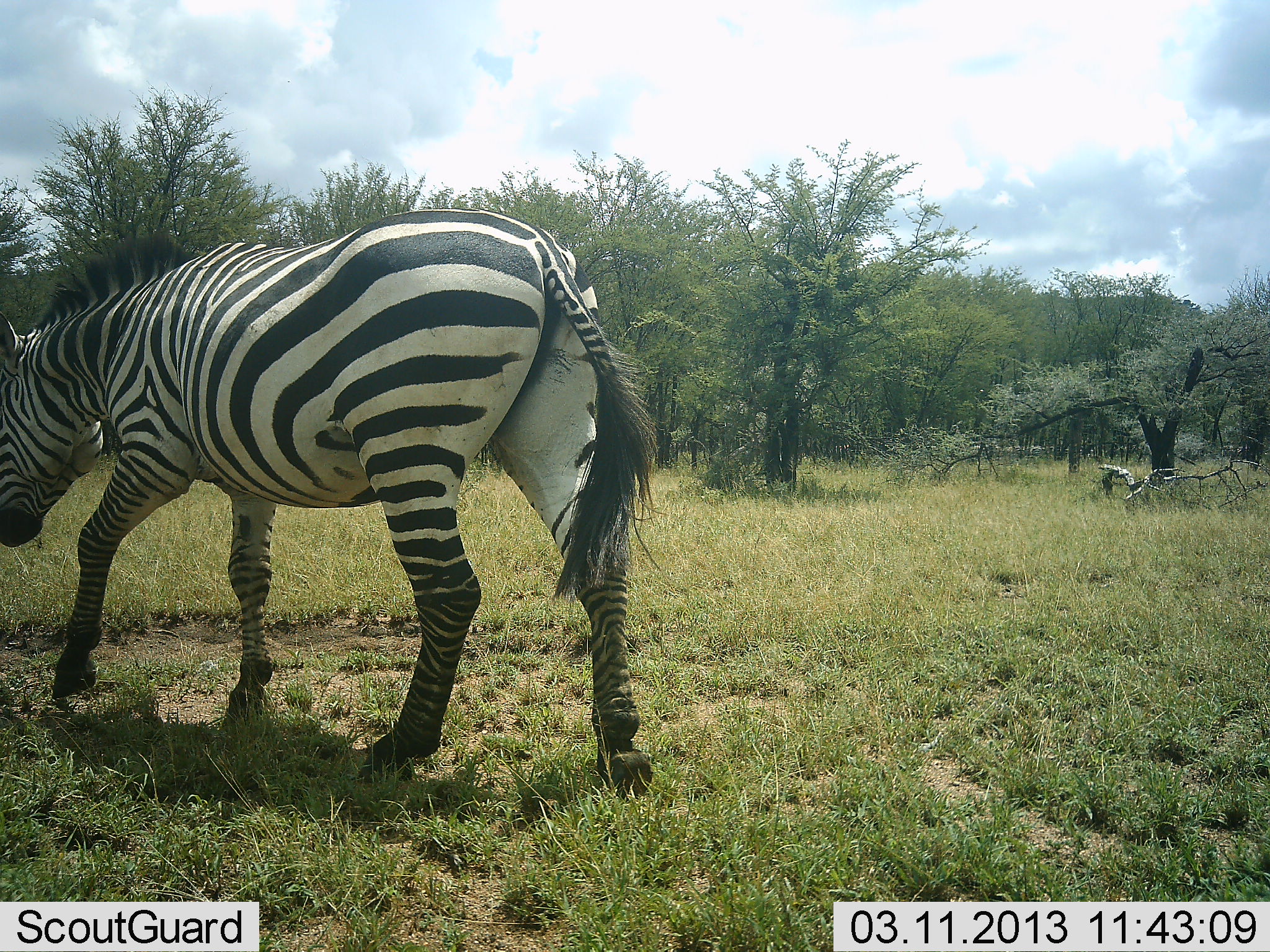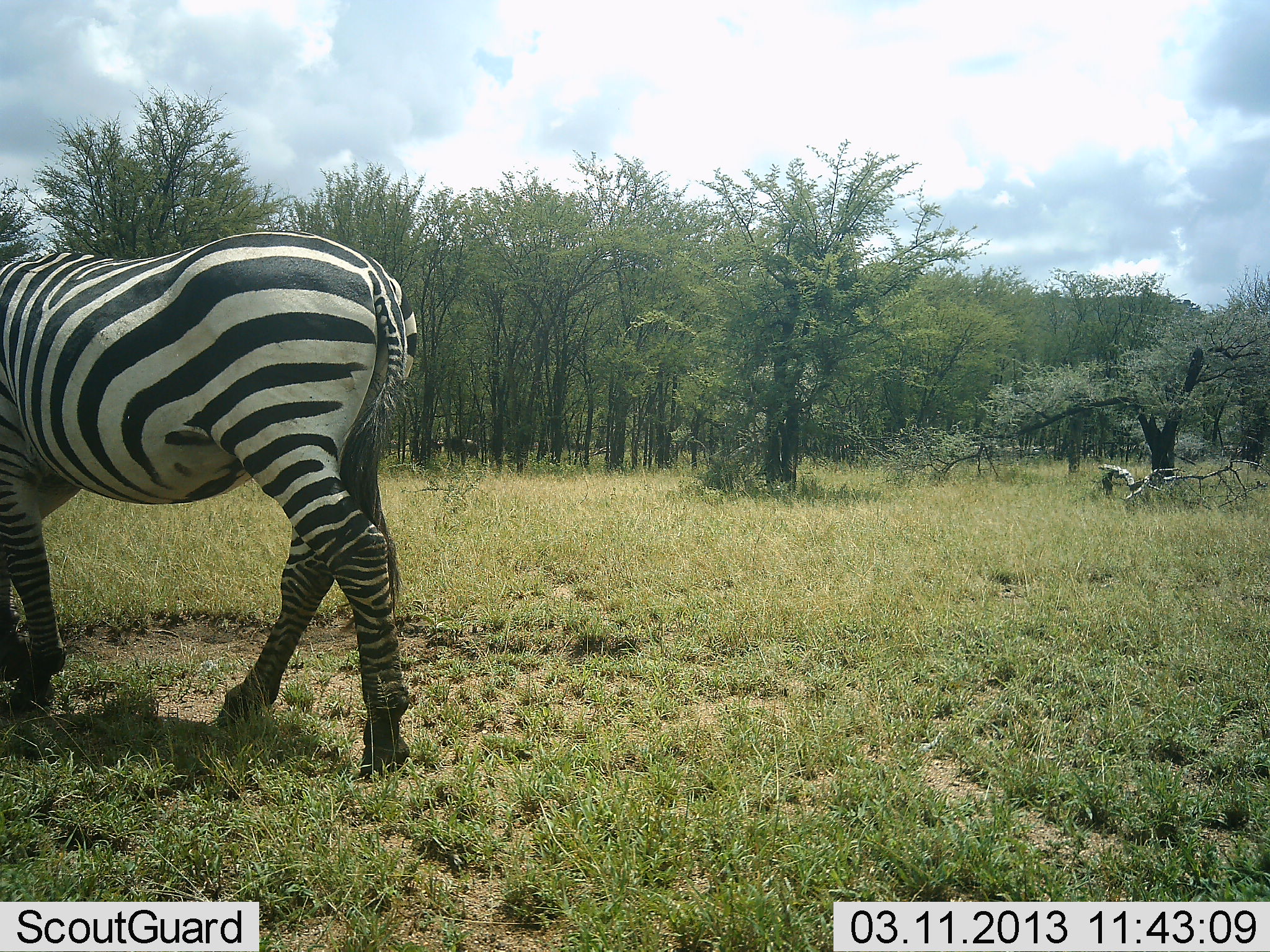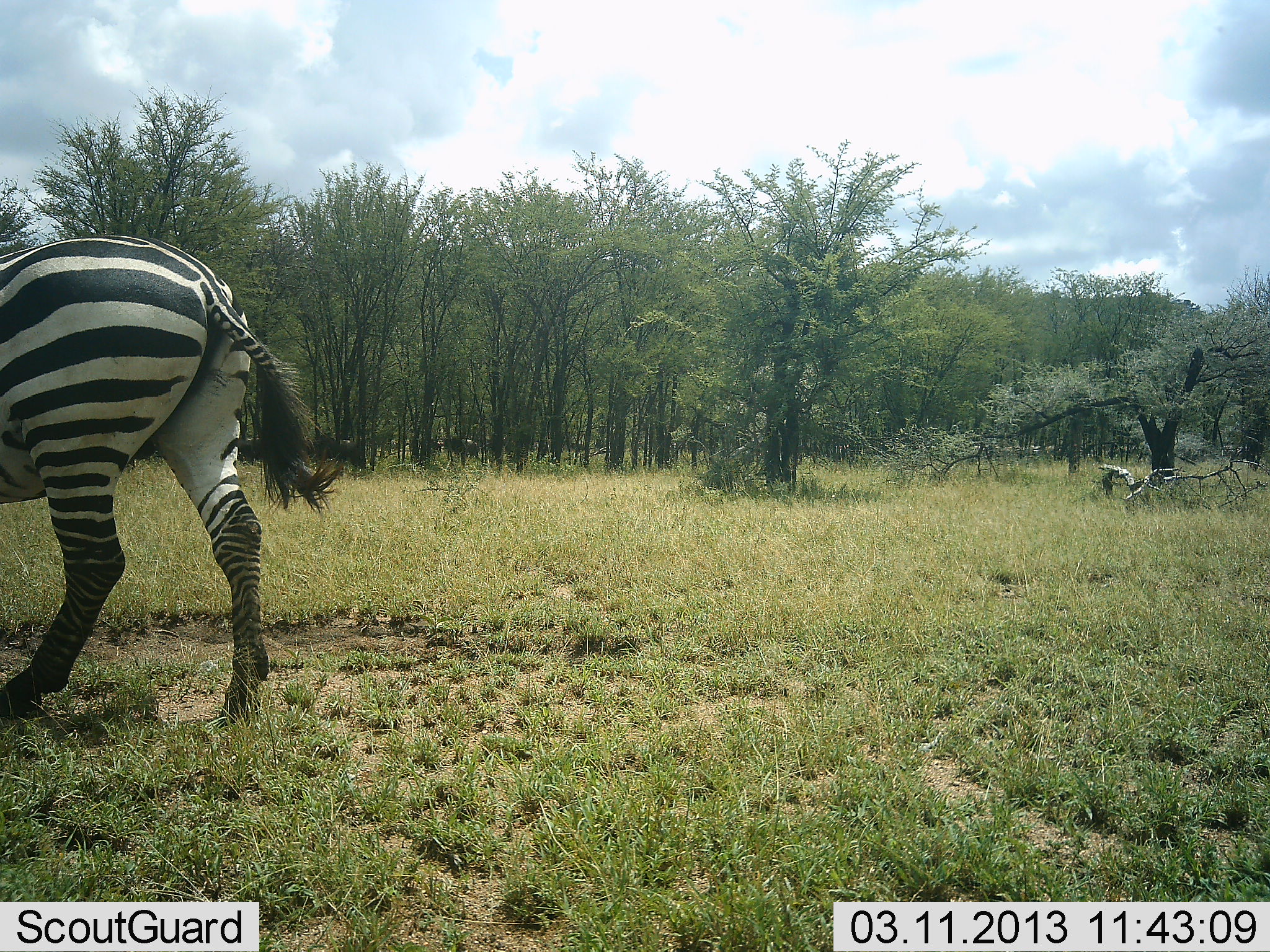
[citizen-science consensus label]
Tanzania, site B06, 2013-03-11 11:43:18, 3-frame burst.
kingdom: Animalia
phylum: Chordata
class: Mammalia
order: Perissodactyla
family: Equidae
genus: Equus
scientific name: Equus quagga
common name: plains zebra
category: zebra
Zebra (plains zebra) (Equus quagga), count 1. Behavior (volunteer vote fractions): standing 0%, resting 0%, moving 96%, interacting 0%. Young present (vote fraction): 0%. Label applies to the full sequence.